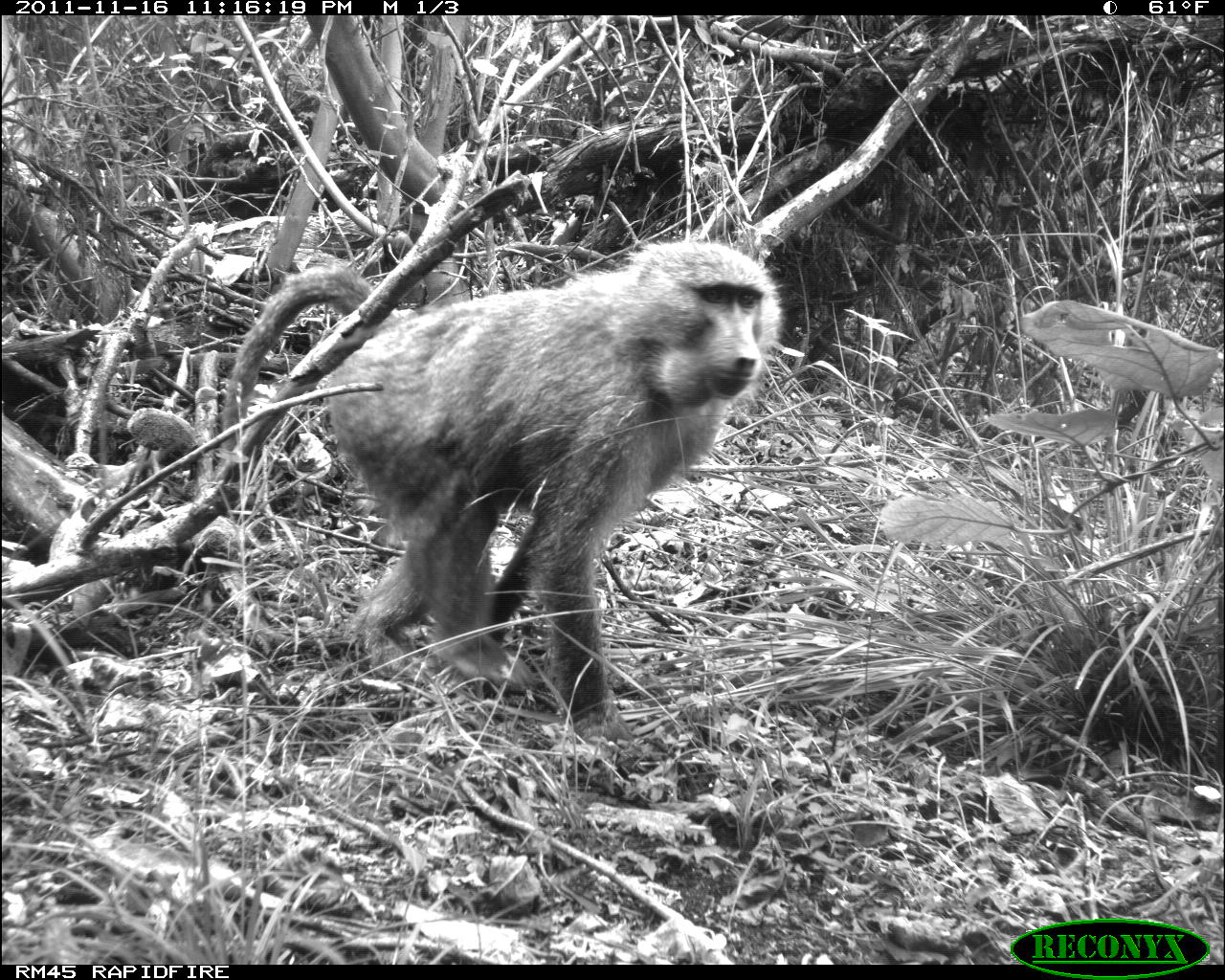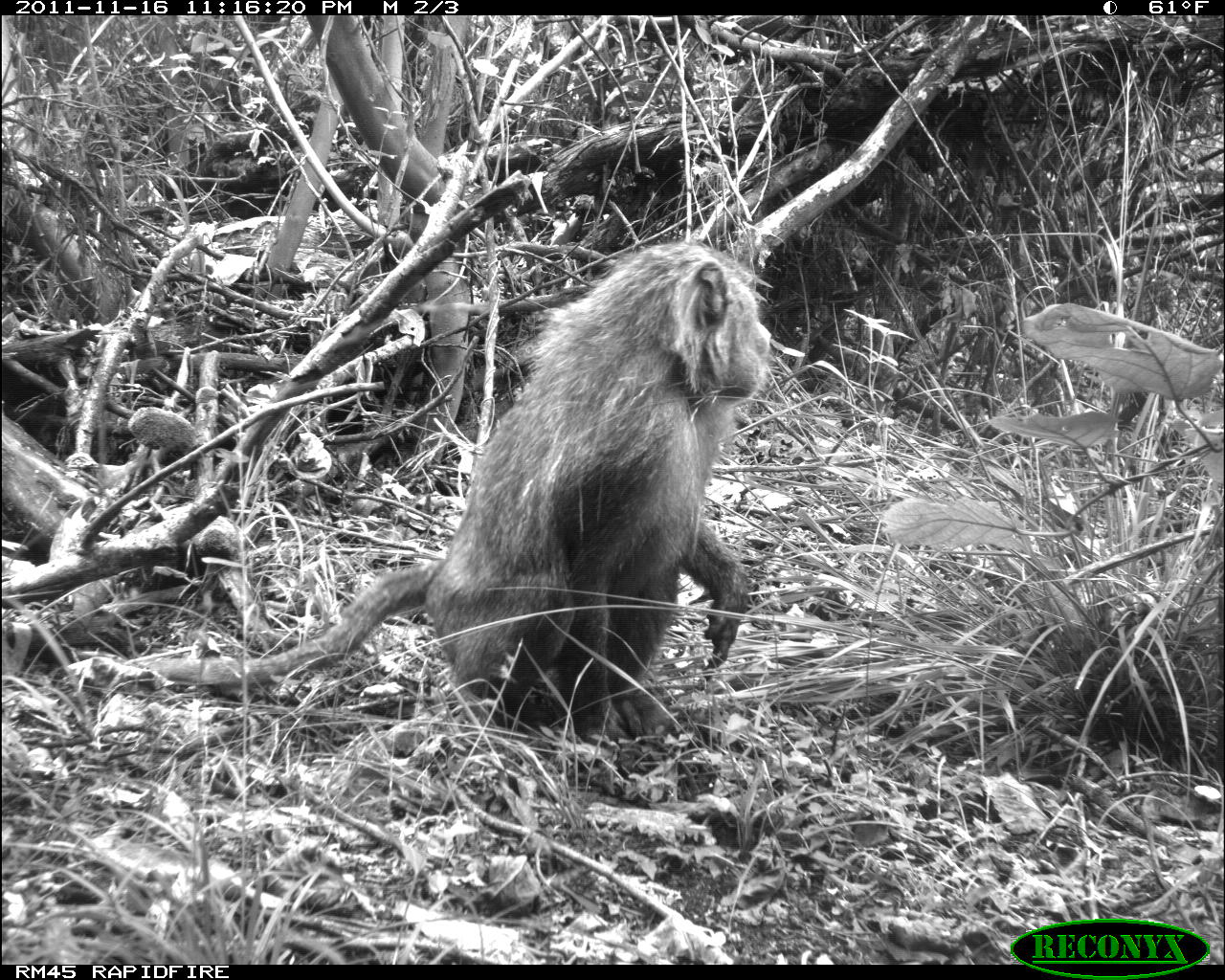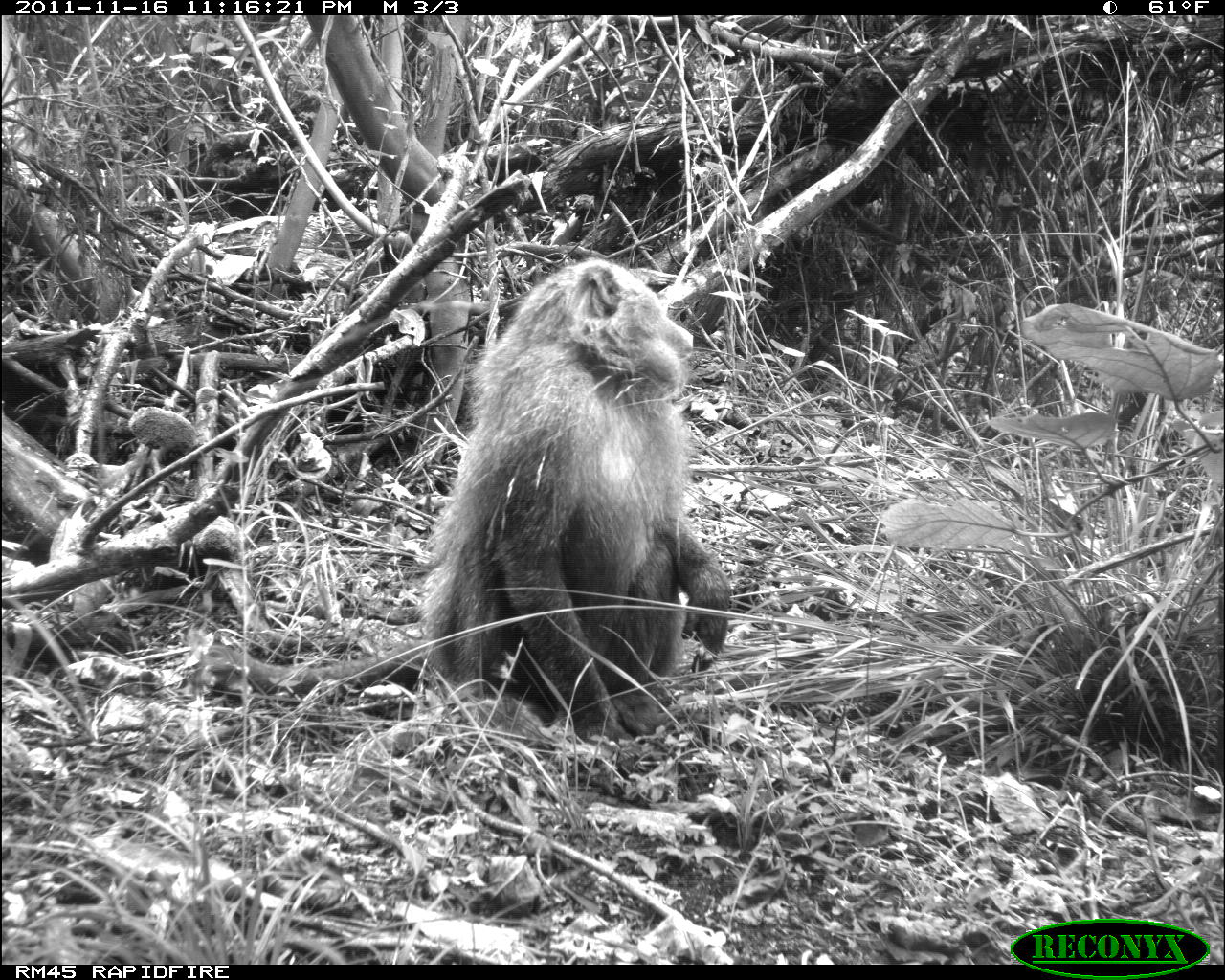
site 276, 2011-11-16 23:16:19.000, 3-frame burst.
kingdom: Animalia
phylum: Chordata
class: Mammalia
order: Primates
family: Cercopithecidae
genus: Papio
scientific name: Papio anubis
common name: olive baboon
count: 1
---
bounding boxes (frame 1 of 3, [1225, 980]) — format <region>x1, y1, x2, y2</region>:
papio anubis: <region>221, 240, 782, 764</region>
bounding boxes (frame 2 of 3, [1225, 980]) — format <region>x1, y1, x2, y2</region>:
papio anubis: <region>136, 239, 772, 740</region>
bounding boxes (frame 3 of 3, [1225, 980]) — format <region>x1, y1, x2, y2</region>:
papio anubis: <region>198, 257, 731, 746</region>